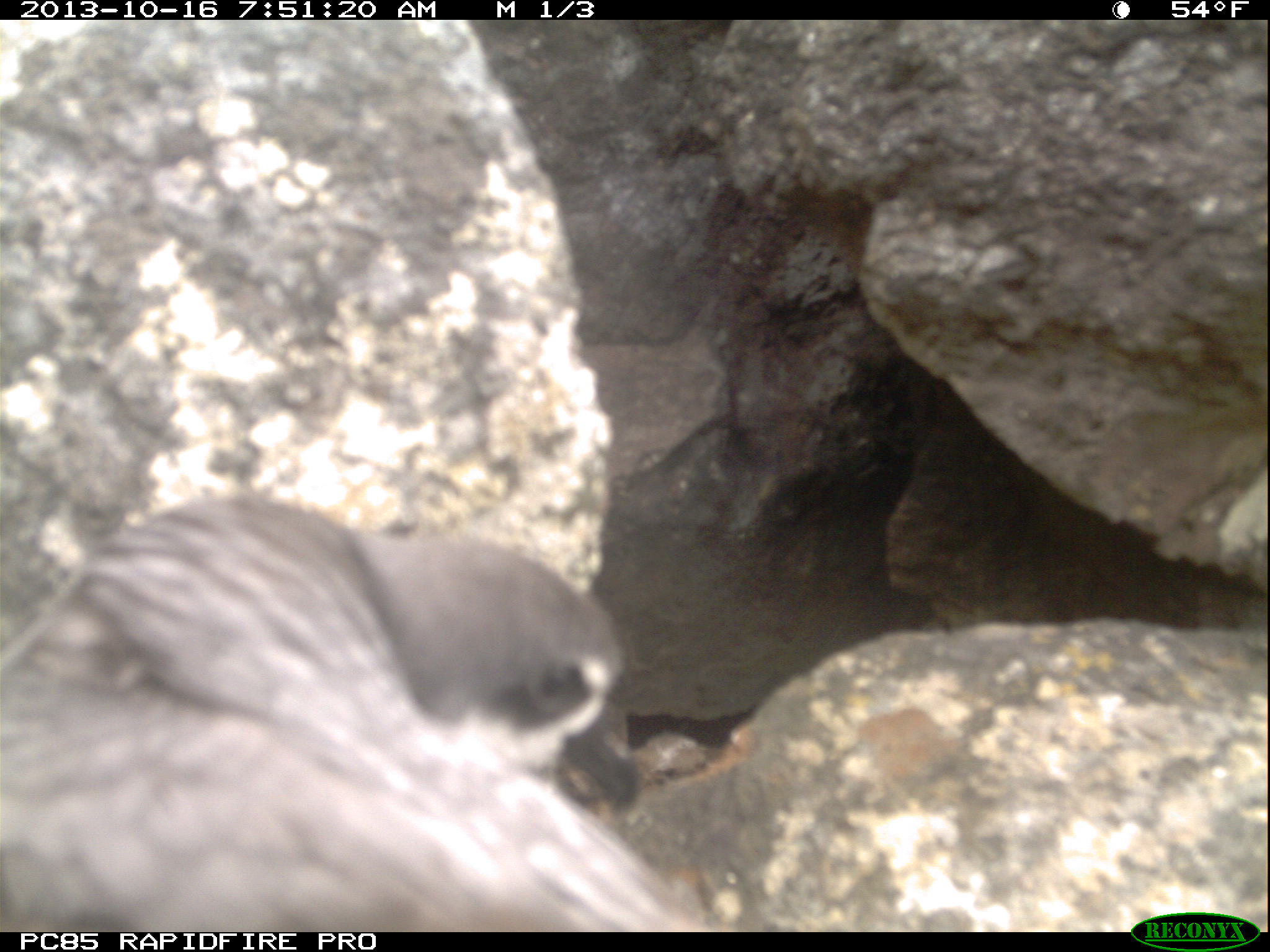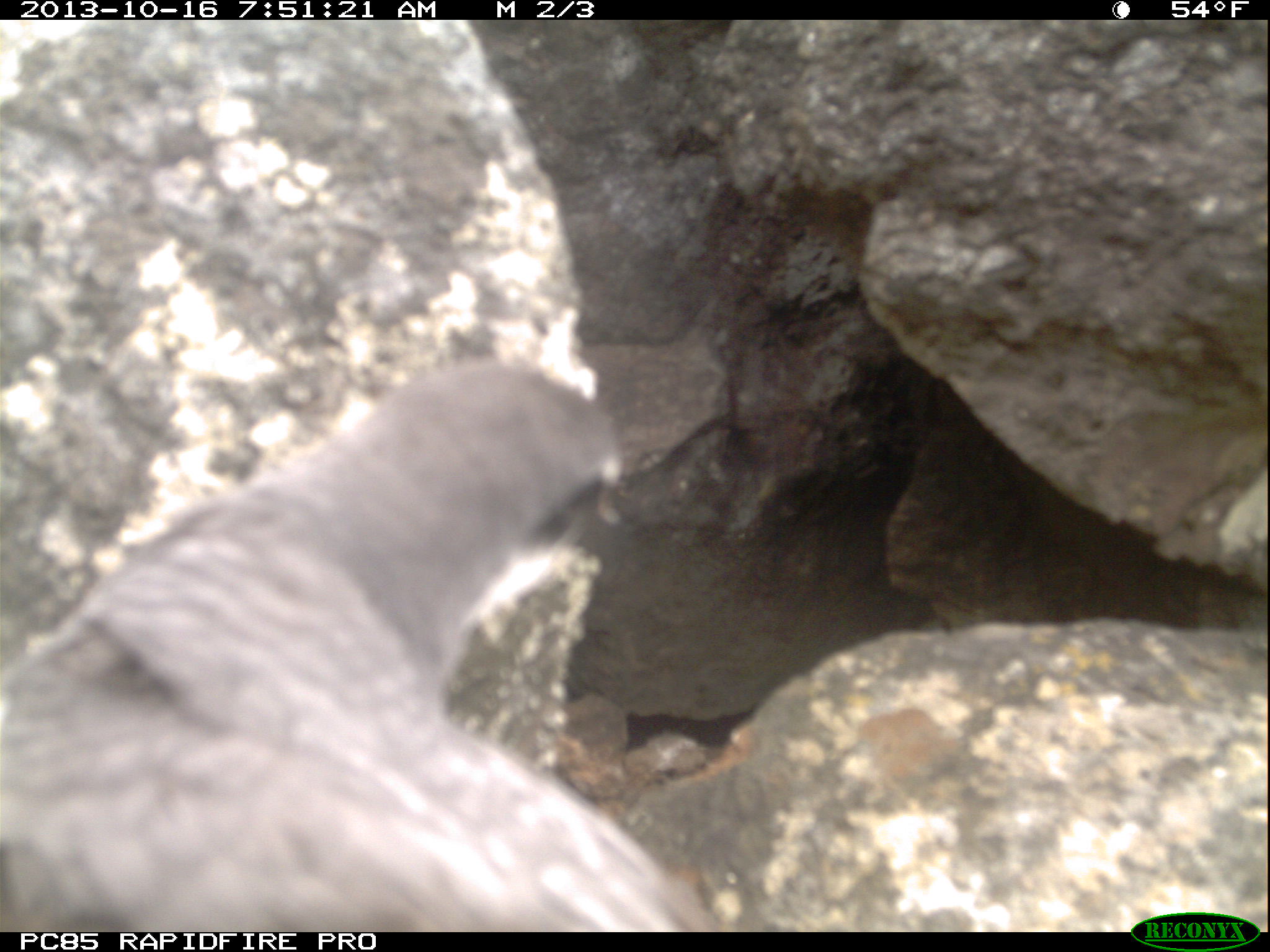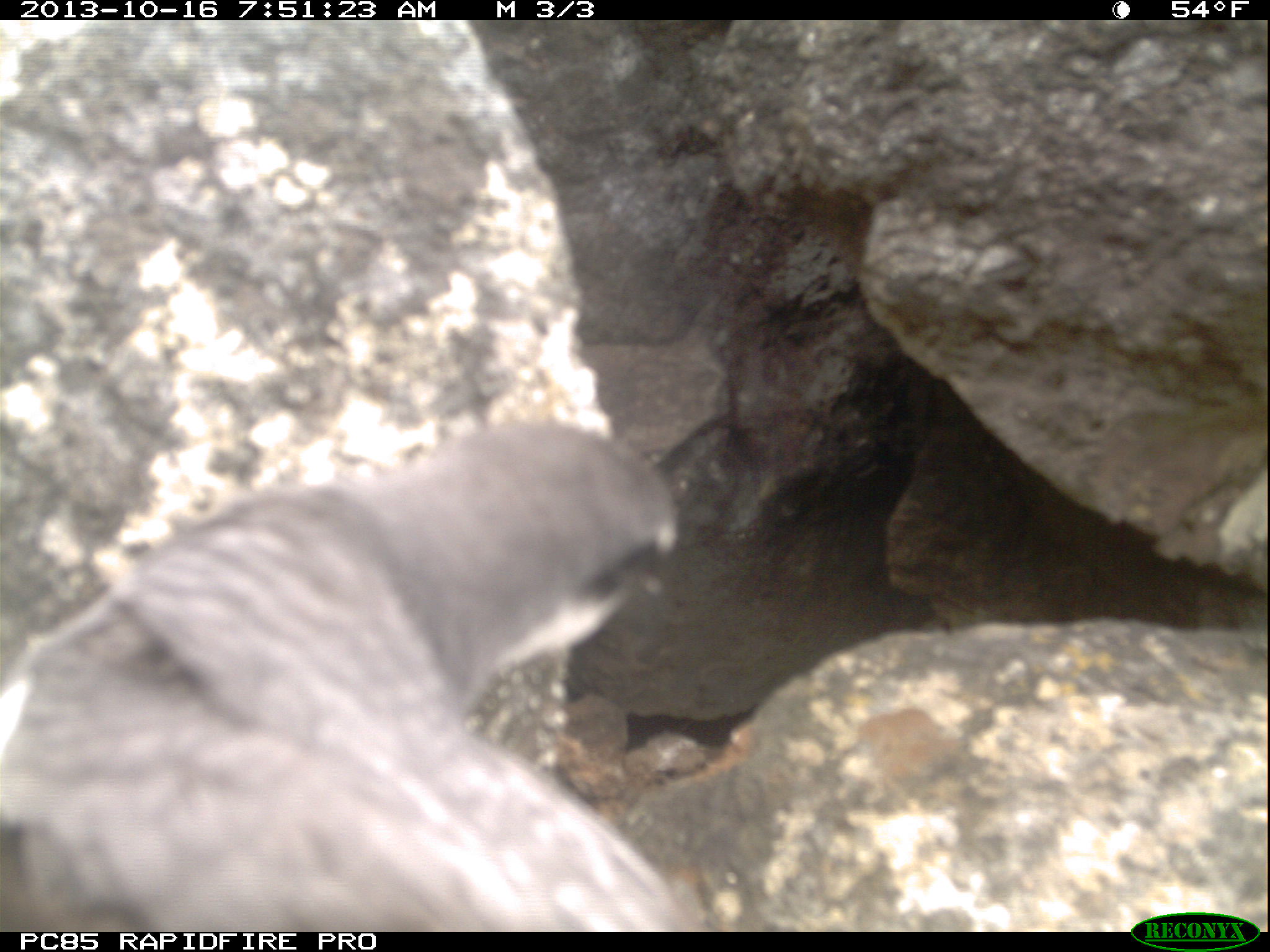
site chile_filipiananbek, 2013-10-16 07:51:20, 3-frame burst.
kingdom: Animalia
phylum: Chordata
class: Aves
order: Procellariiformes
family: Procellariidae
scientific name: Procellariidae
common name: petrel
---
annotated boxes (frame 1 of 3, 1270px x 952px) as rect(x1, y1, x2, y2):
petrel: rect(0, 489, 727, 933)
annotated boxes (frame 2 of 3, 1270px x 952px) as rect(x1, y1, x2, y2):
petrel: rect(0, 350, 708, 928)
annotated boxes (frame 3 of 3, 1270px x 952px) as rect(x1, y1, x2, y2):
petrel: rect(4, 415, 738, 936)